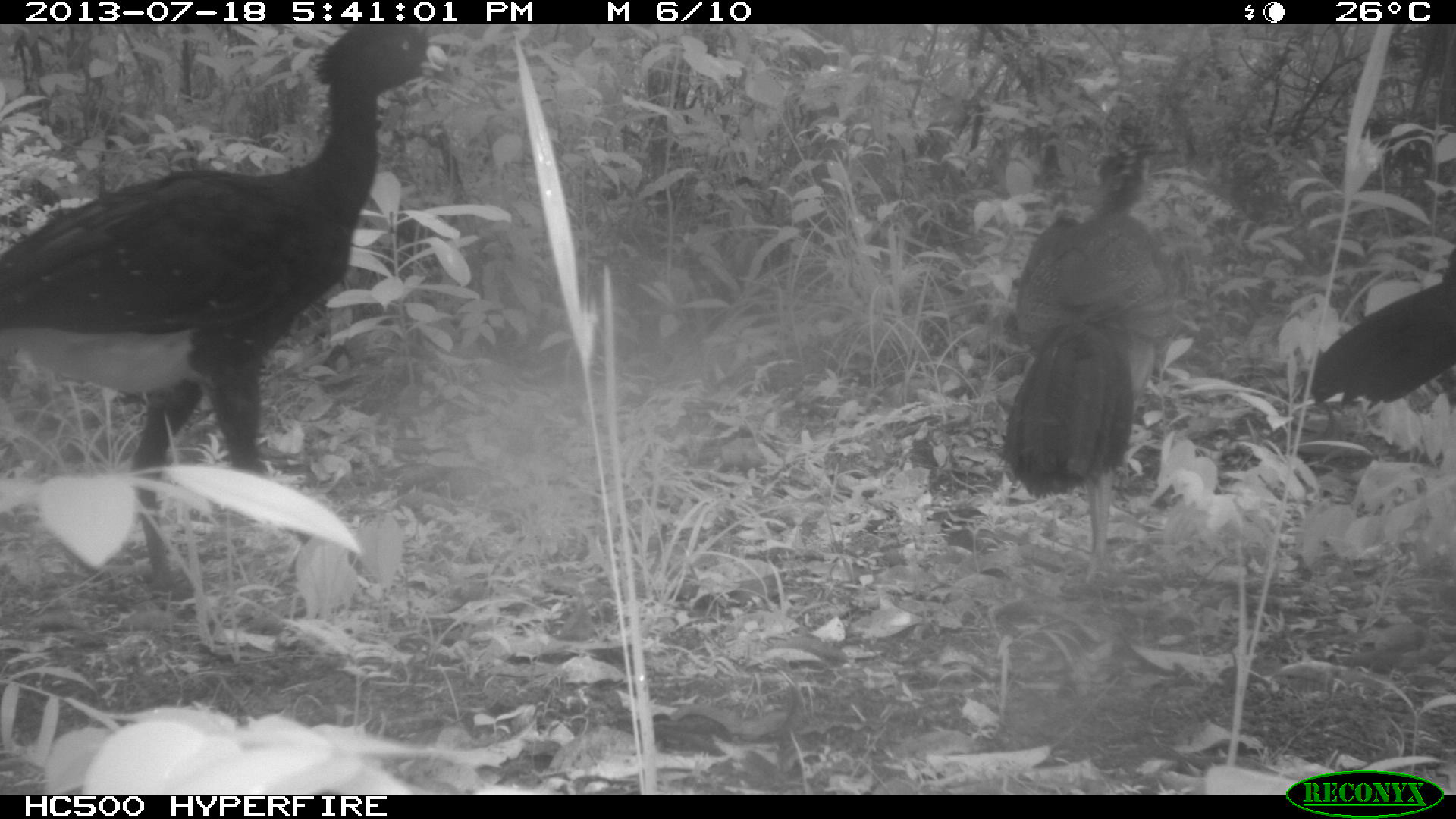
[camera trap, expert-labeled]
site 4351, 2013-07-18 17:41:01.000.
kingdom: Animalia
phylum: Chordata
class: Aves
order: Galliformes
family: Cracidae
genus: Crax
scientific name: Crax rubra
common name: great curassow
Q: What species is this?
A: Crax rubra (great curassow).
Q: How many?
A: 4.